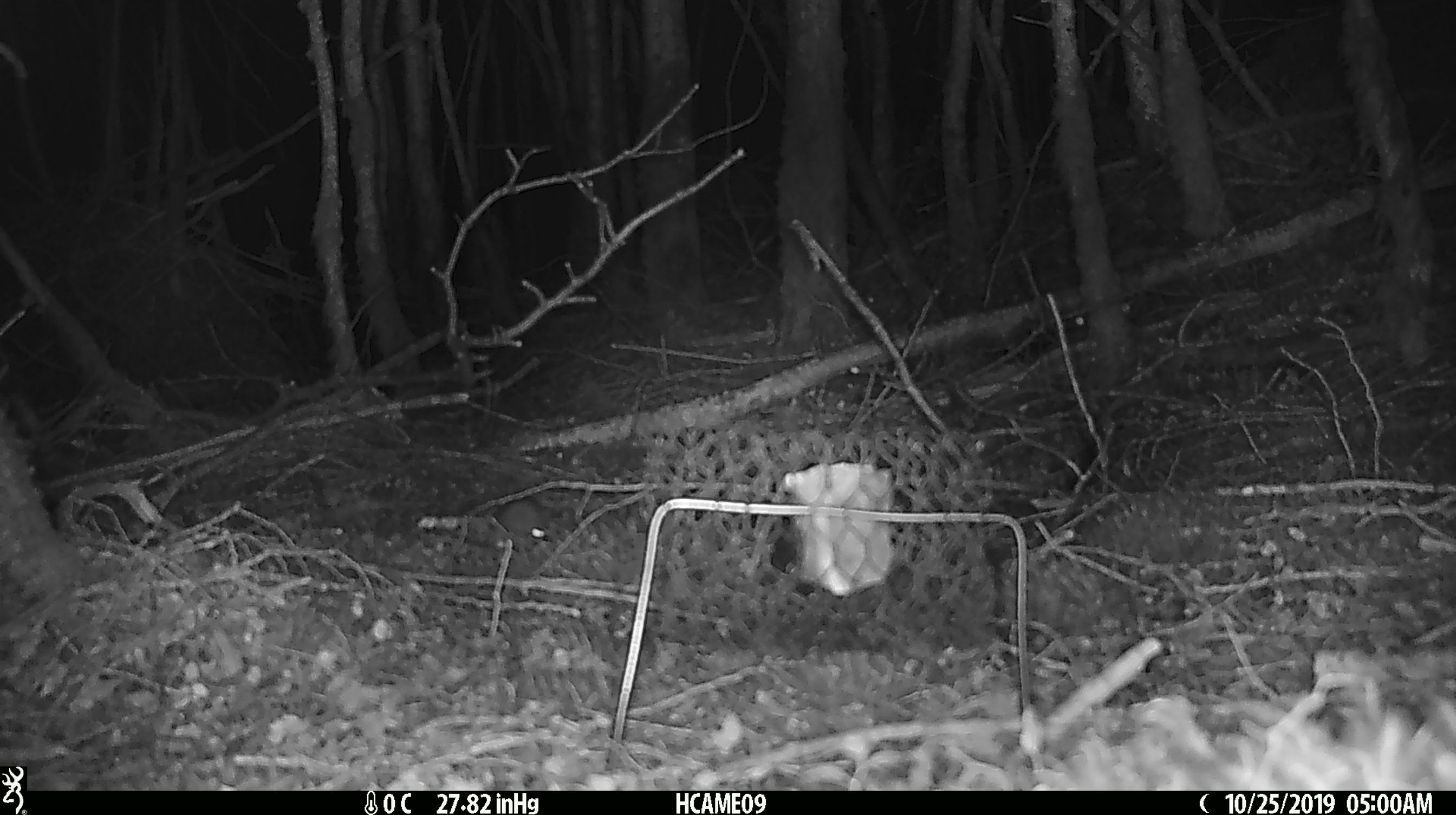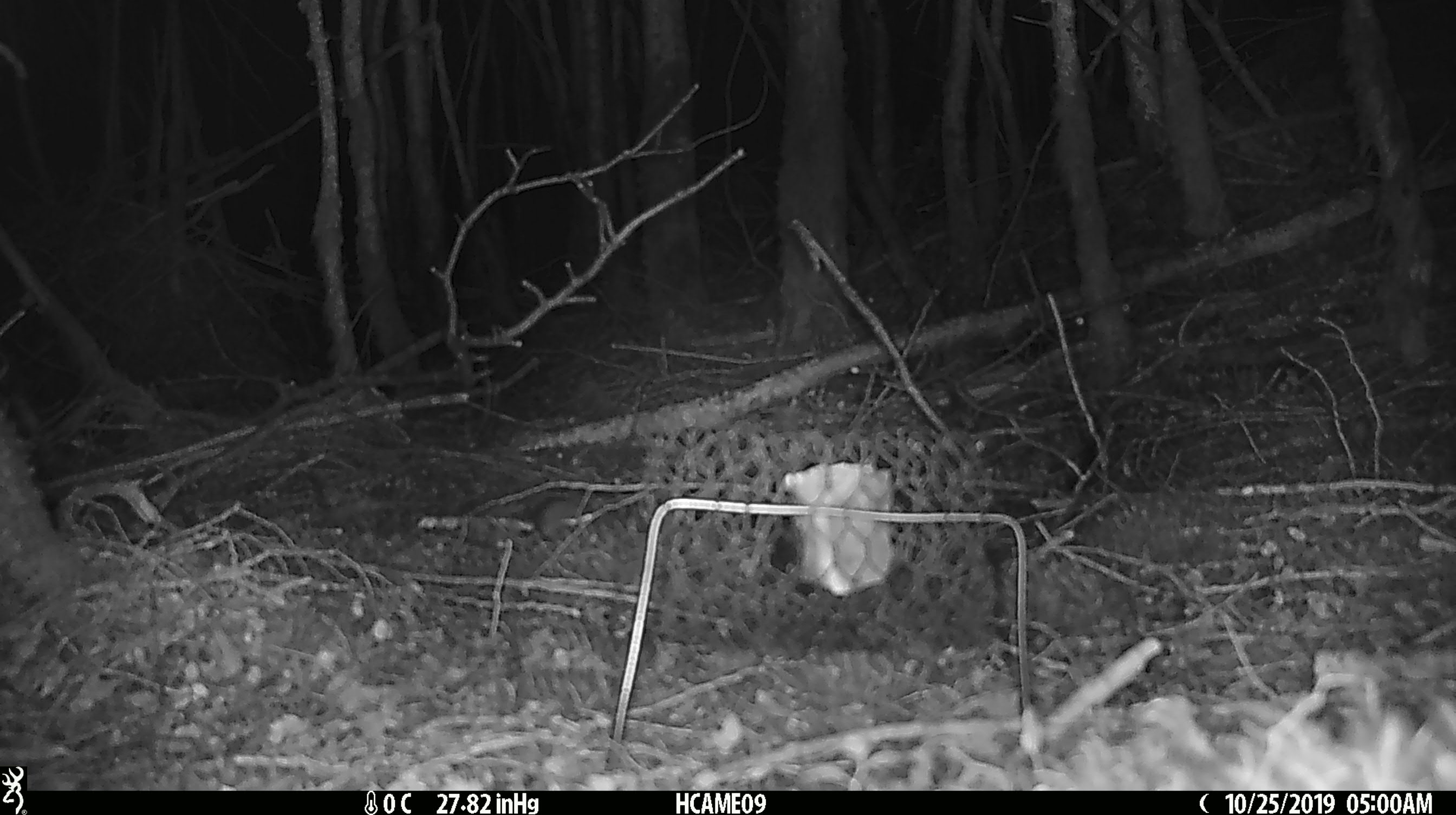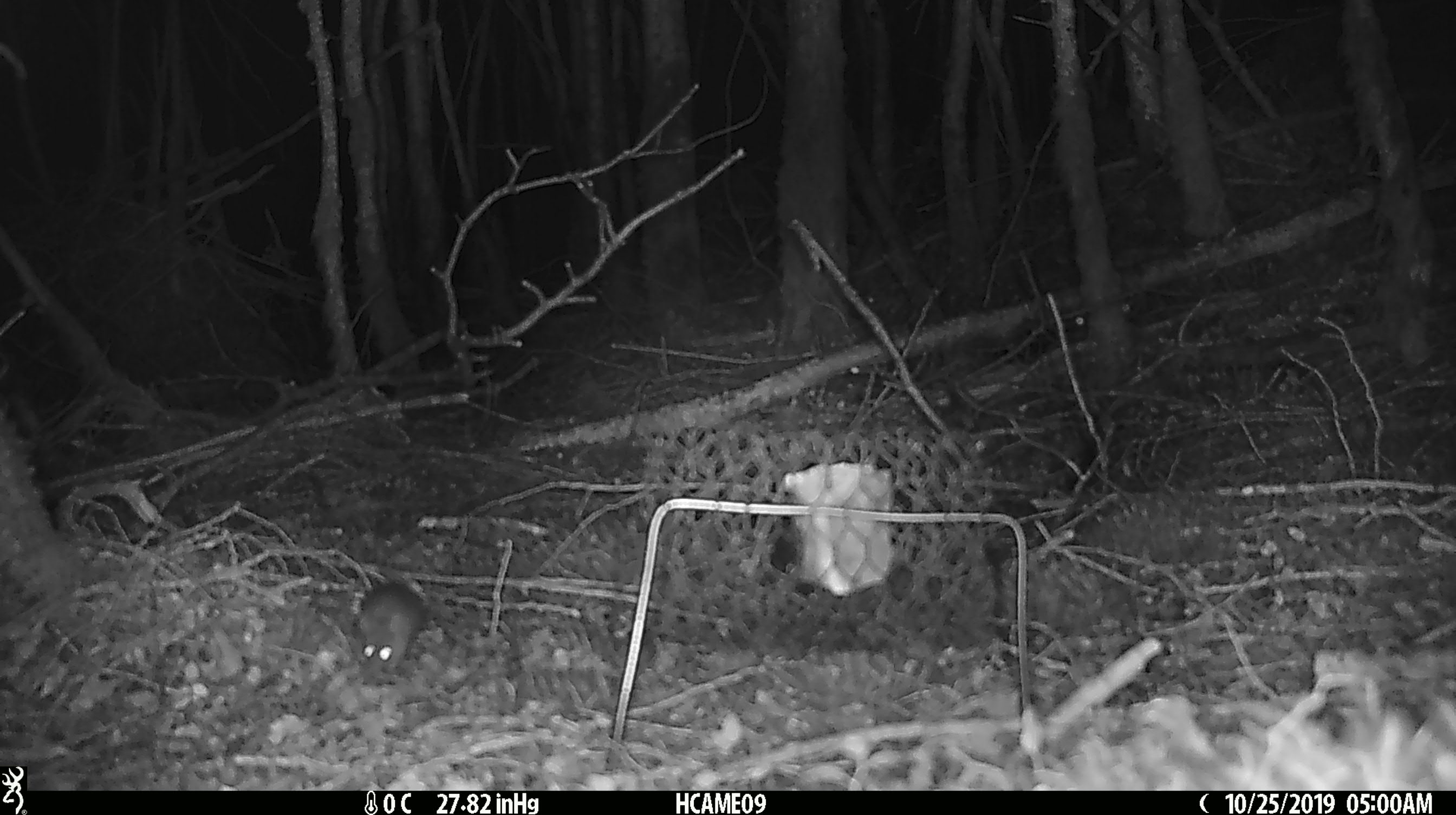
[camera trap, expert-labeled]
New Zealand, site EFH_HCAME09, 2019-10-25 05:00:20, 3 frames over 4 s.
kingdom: Animalia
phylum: Chordata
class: Mammalia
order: Rodentia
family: Muridae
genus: Mus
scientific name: Mus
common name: mouse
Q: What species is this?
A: Mouse (Mus).